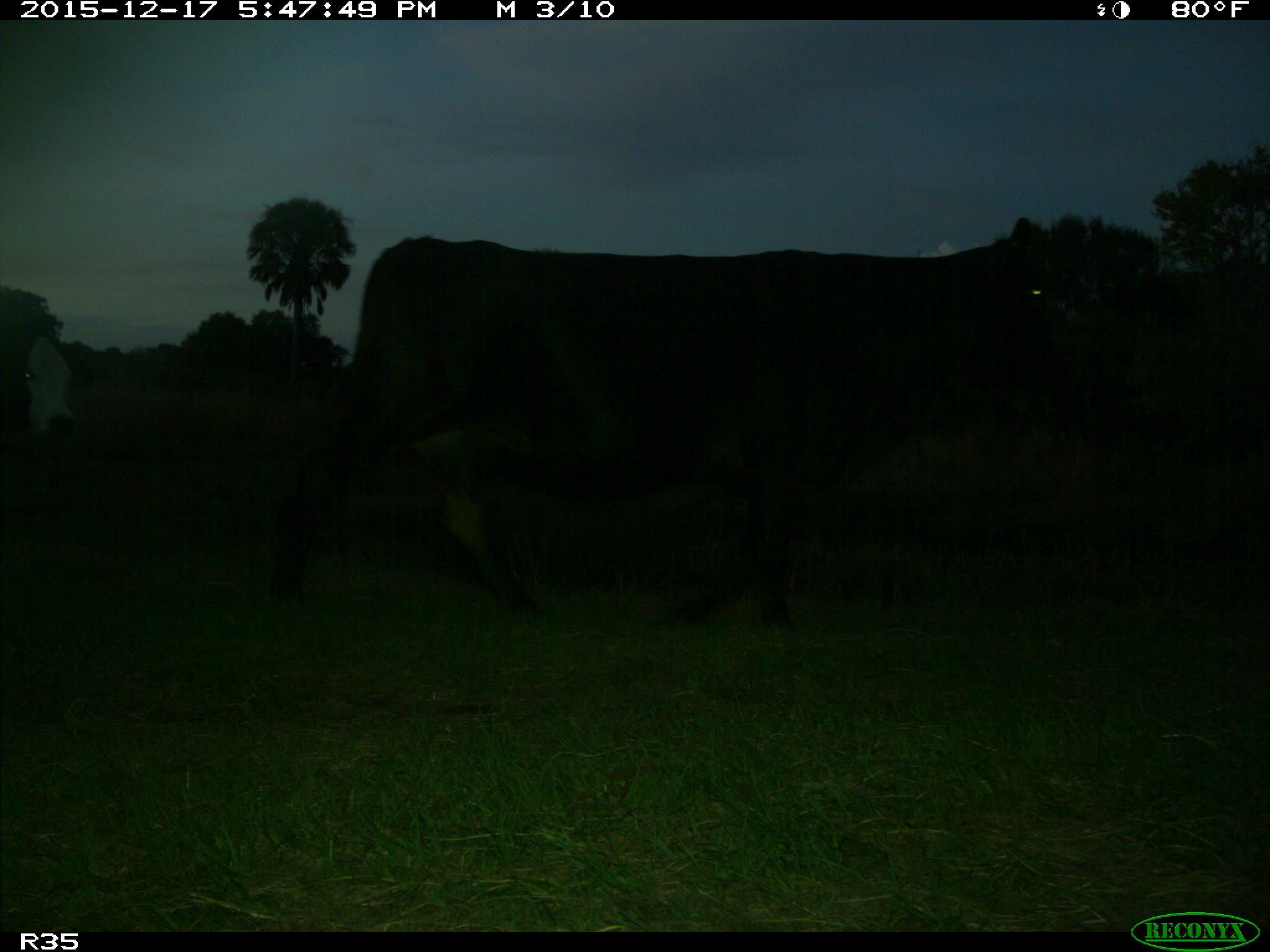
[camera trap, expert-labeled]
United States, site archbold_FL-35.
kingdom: Animalia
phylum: Chordata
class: Mammalia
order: Artiodactyla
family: Bovidae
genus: Bos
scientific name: Bos taurus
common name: domestic cow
Bos taurus (domestic cow).